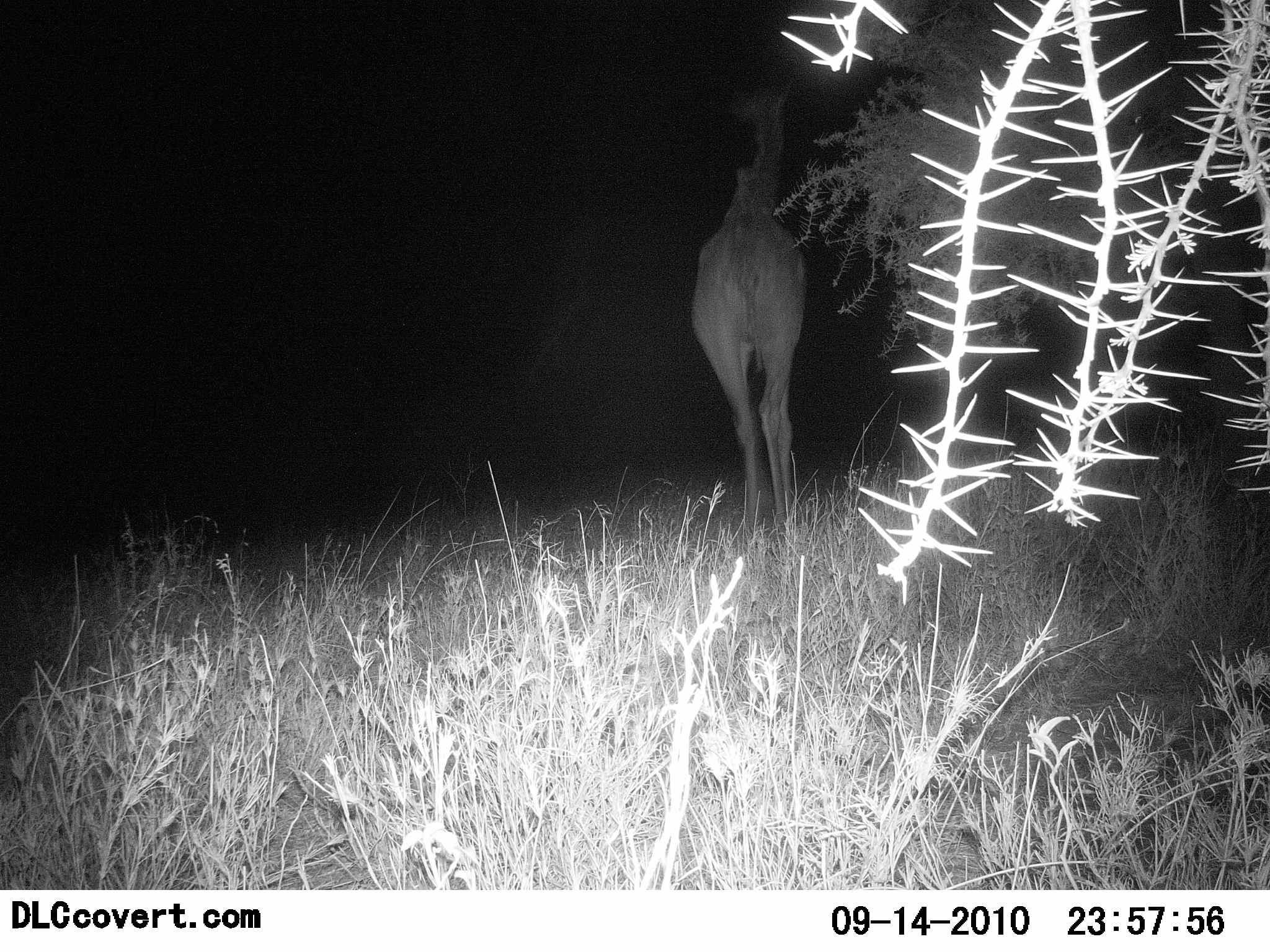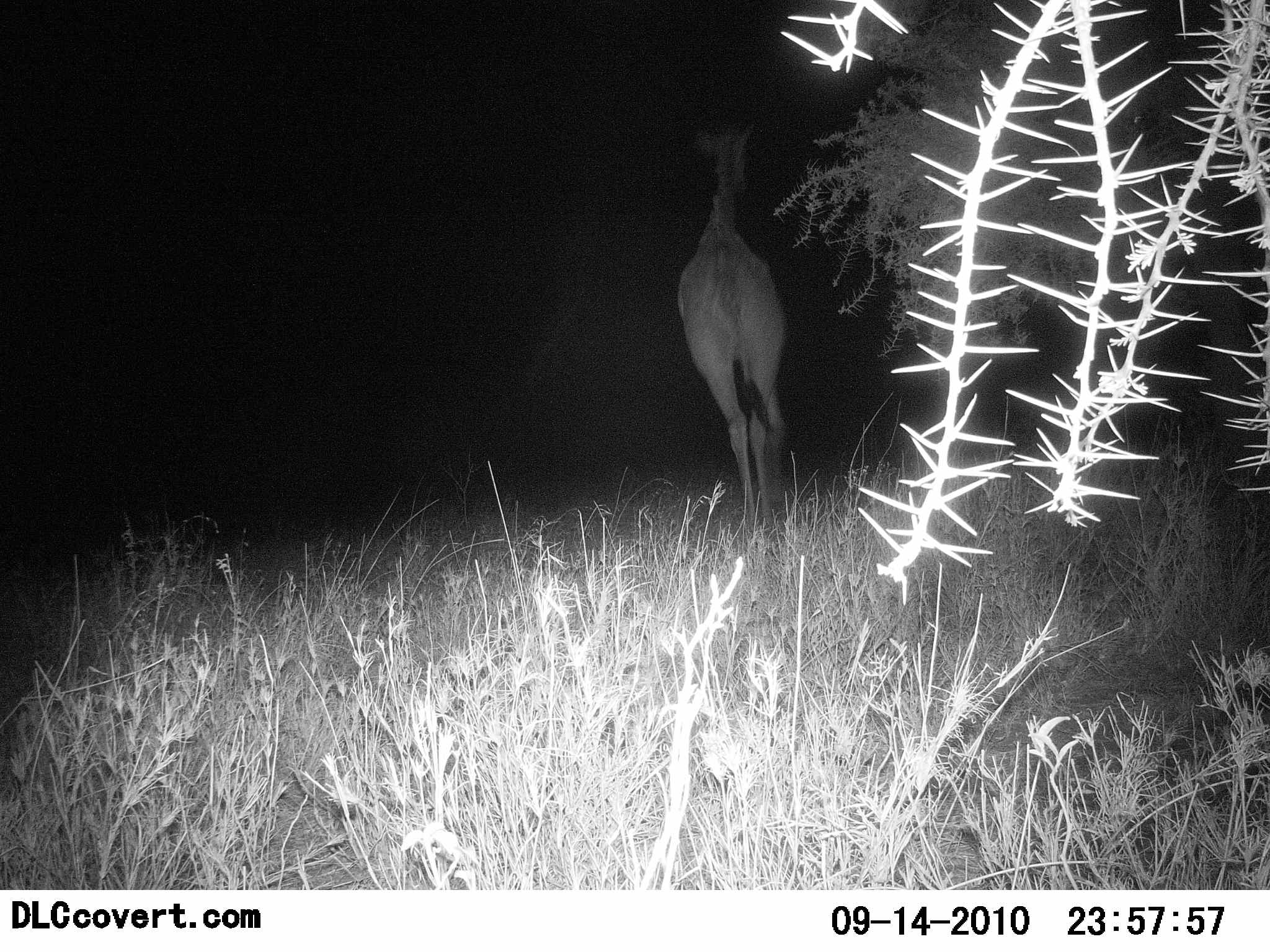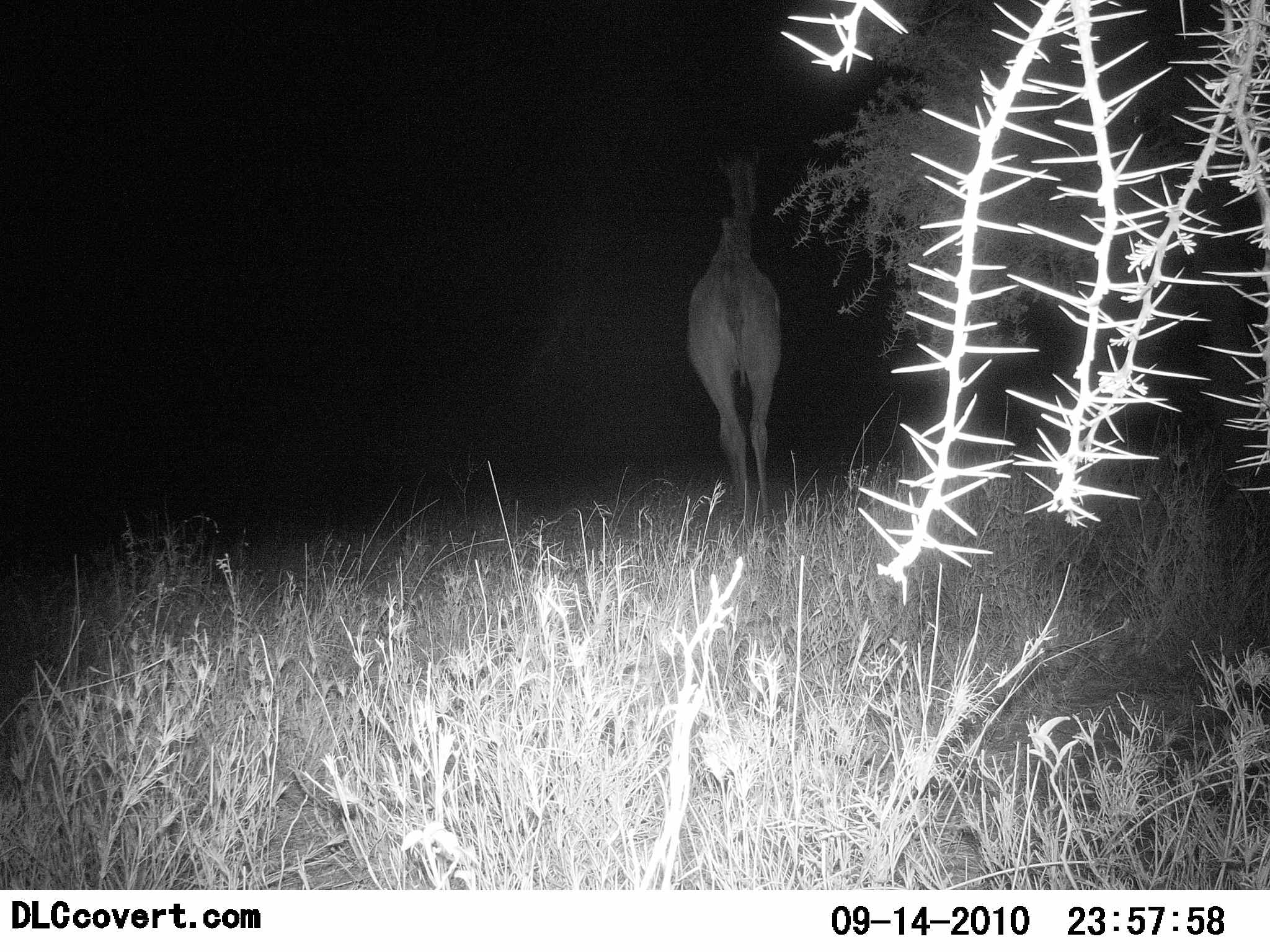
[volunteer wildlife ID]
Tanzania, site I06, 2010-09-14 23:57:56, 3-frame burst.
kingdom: Animalia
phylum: Chordata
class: Mammalia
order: Artiodactyla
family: Giraffidae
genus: Giraffa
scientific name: Giraffa camelopardalis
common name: giraffe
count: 1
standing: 13%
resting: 0%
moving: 87%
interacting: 0%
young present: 0%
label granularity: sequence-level